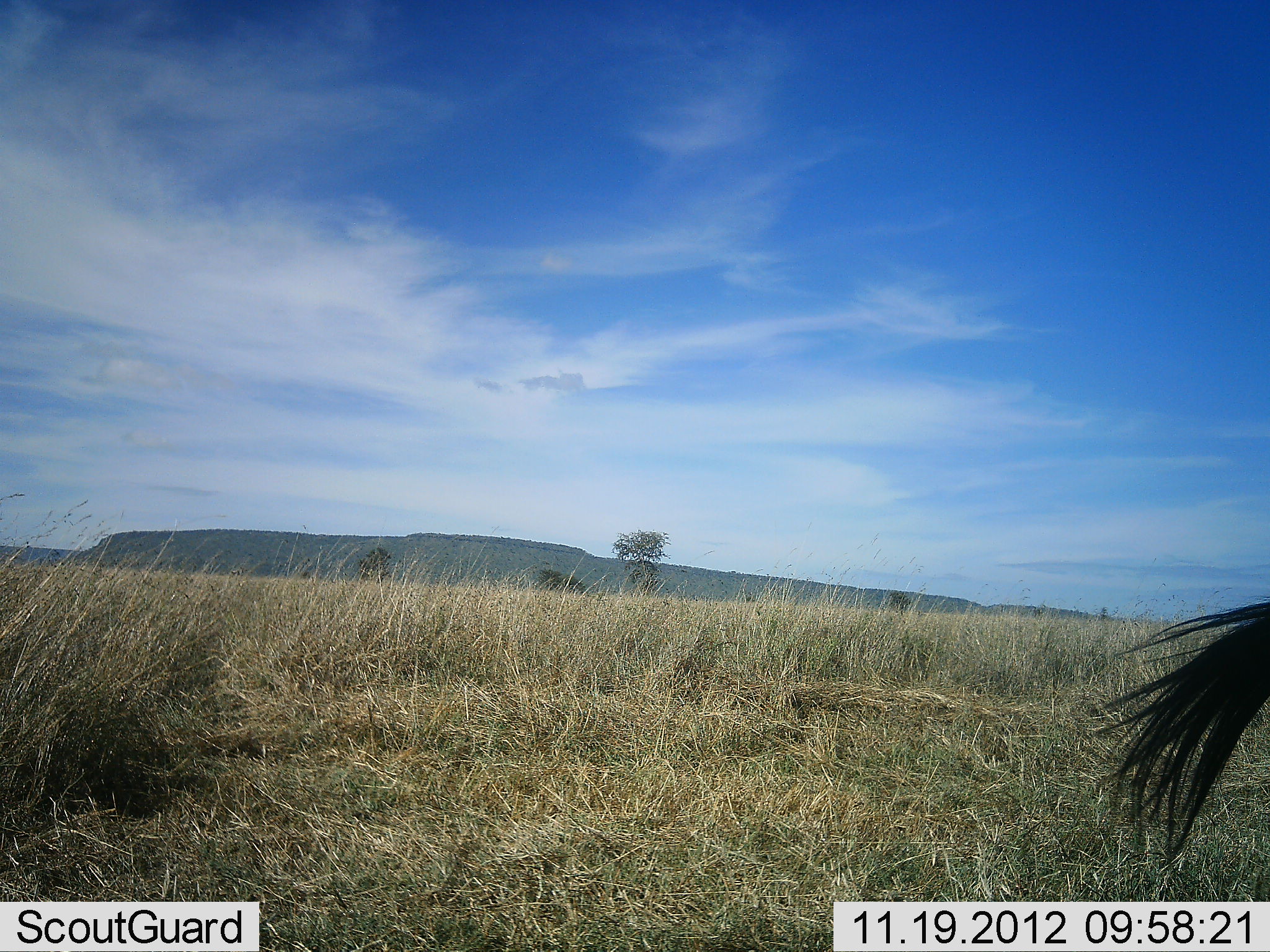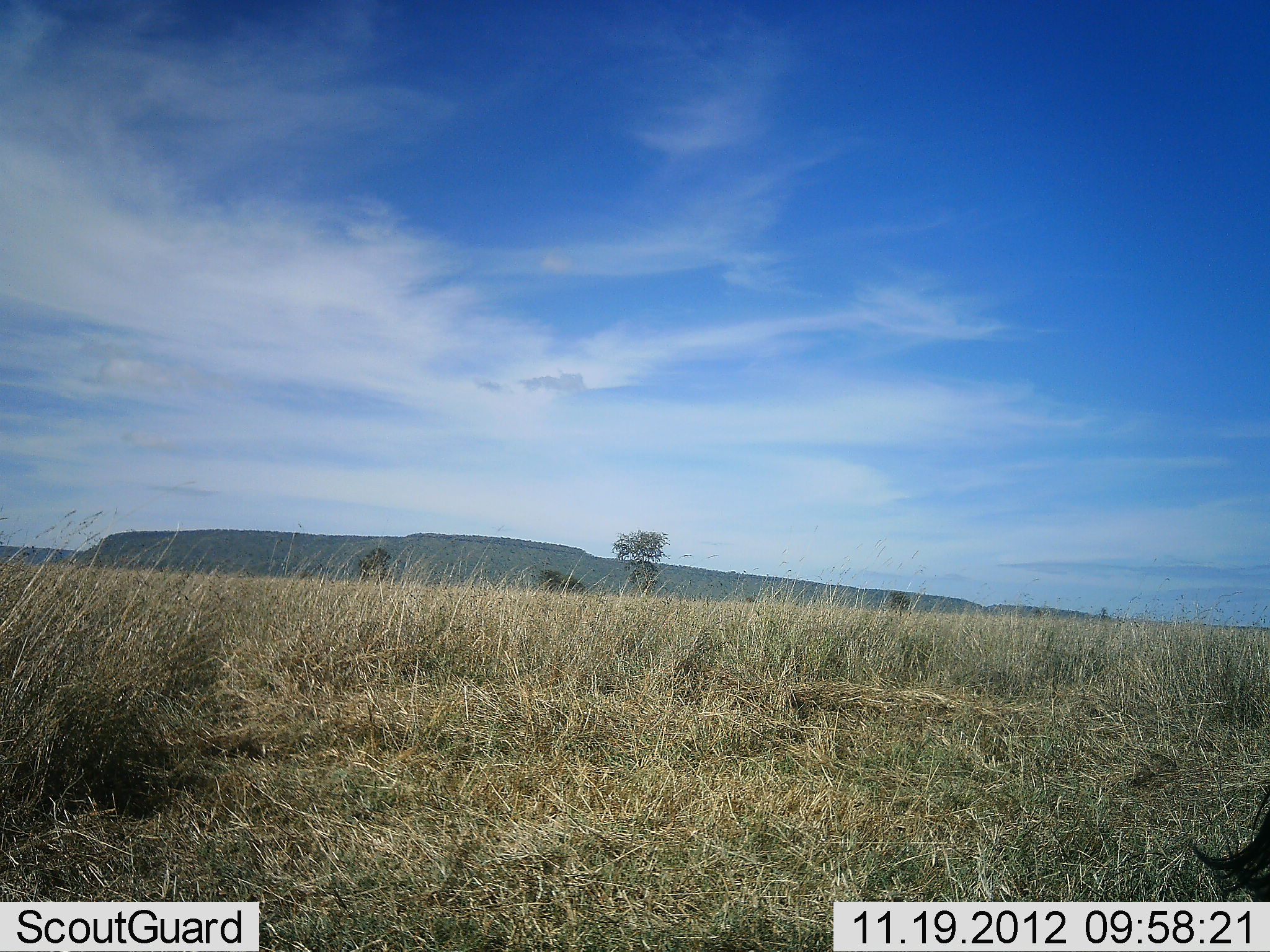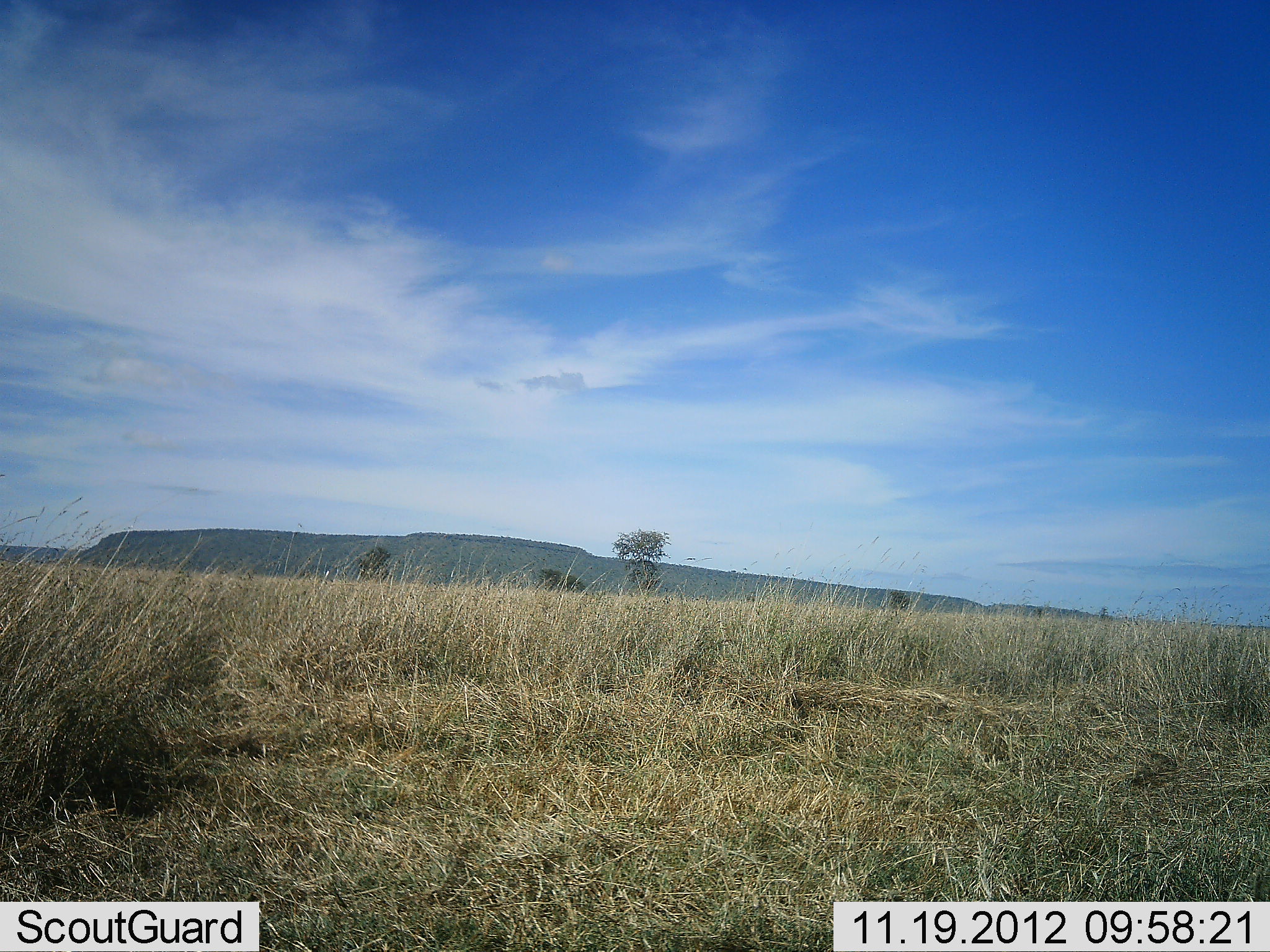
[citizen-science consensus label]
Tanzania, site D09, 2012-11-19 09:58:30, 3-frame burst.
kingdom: Animalia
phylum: Chordata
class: Mammalia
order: Artiodactyla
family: Bovidae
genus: Connochaetes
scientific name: Connochaetes taurinus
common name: blue wildebeest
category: wildebeest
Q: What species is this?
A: Wildebeest (blue wildebeest) (Connochaetes taurinus).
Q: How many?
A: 1.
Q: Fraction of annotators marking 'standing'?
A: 89%.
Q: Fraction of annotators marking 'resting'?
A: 0%.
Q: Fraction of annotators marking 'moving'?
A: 11%.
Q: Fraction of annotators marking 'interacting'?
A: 0%.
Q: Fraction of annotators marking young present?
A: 0%.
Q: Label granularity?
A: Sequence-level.